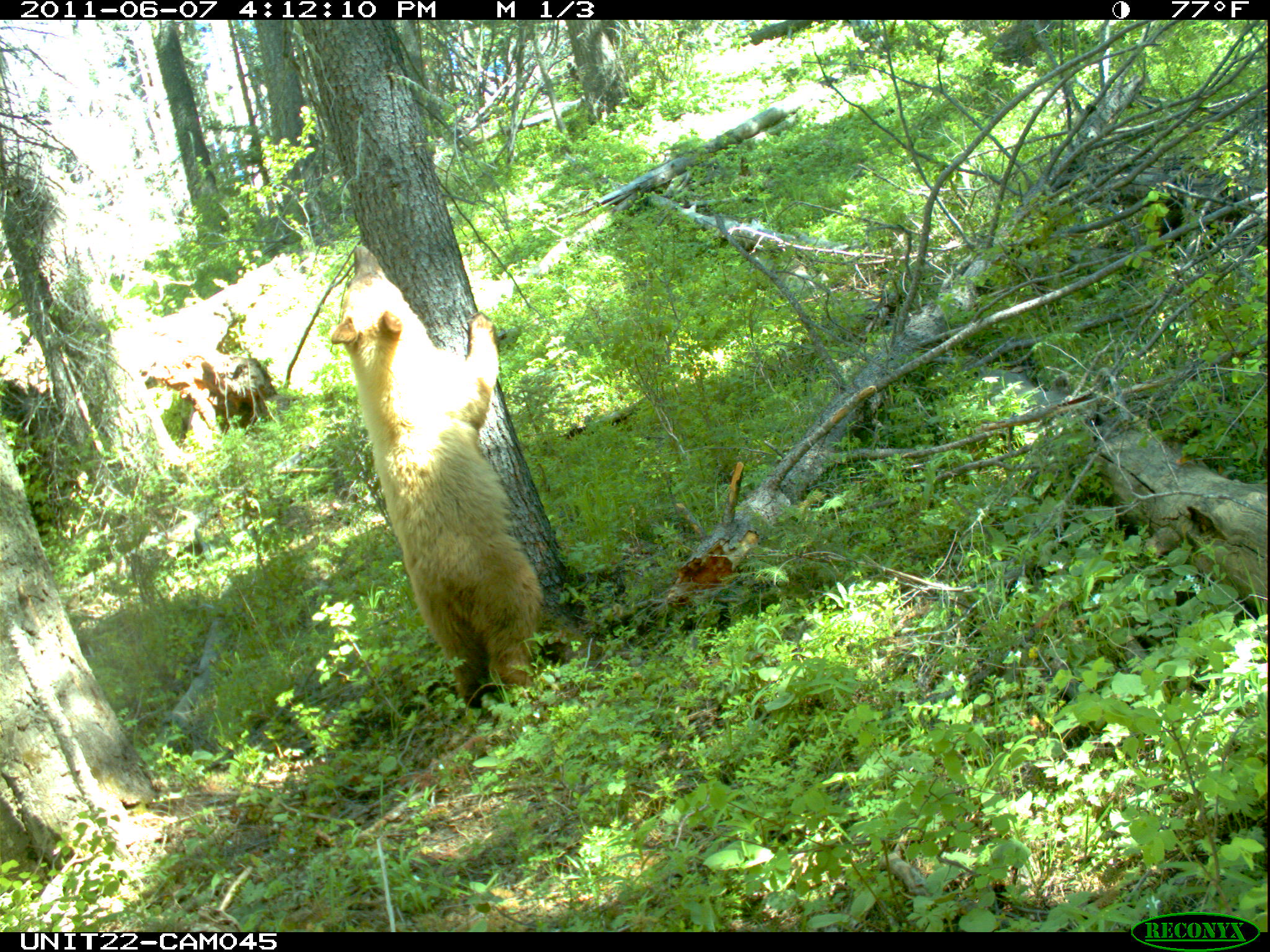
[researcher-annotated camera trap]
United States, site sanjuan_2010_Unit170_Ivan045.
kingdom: Animalia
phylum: Chordata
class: Mammalia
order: Carnivora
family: Ursidae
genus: Ursus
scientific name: Ursus americanus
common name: american black bear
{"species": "Ursus americanus (american black bear)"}